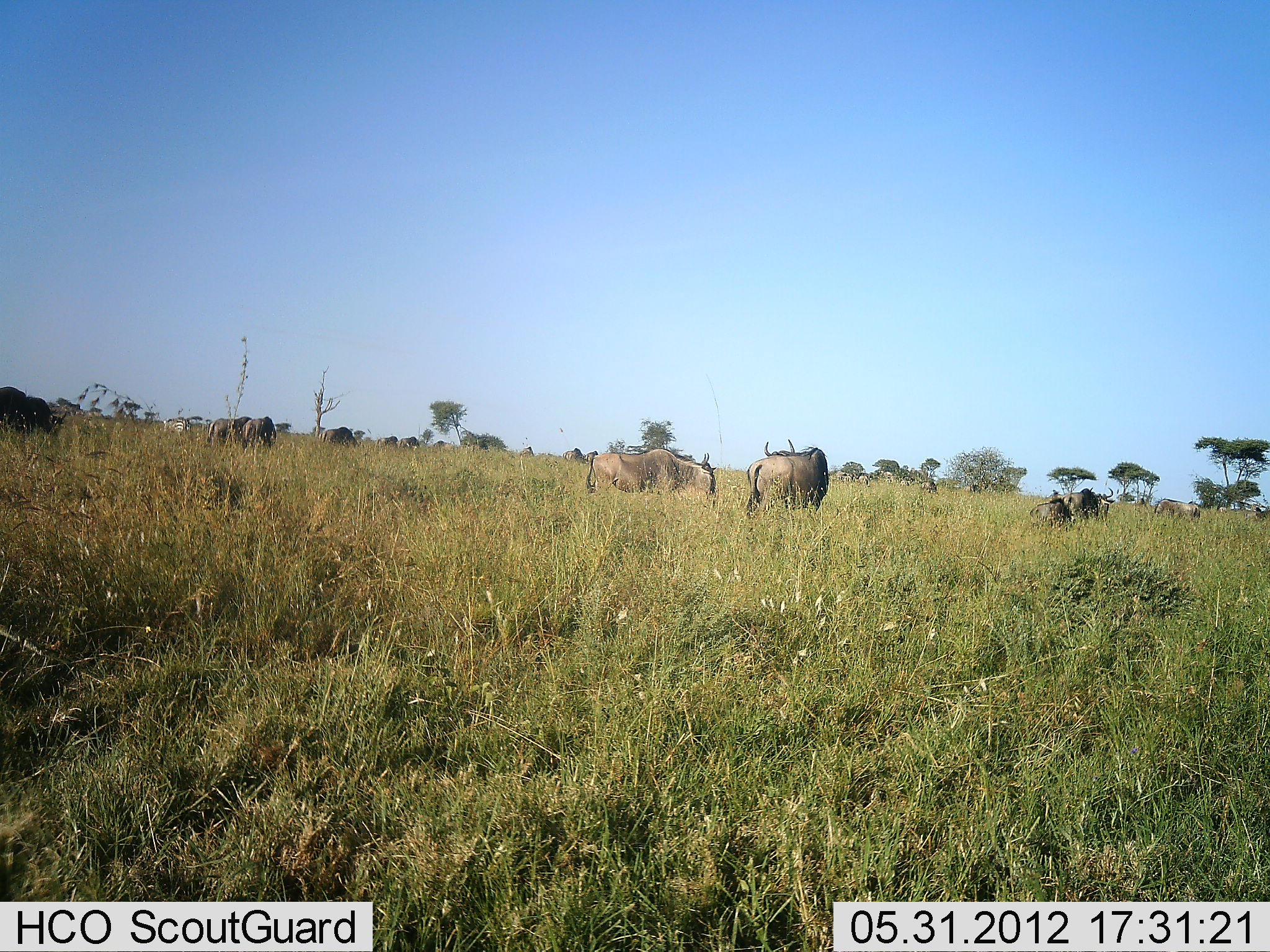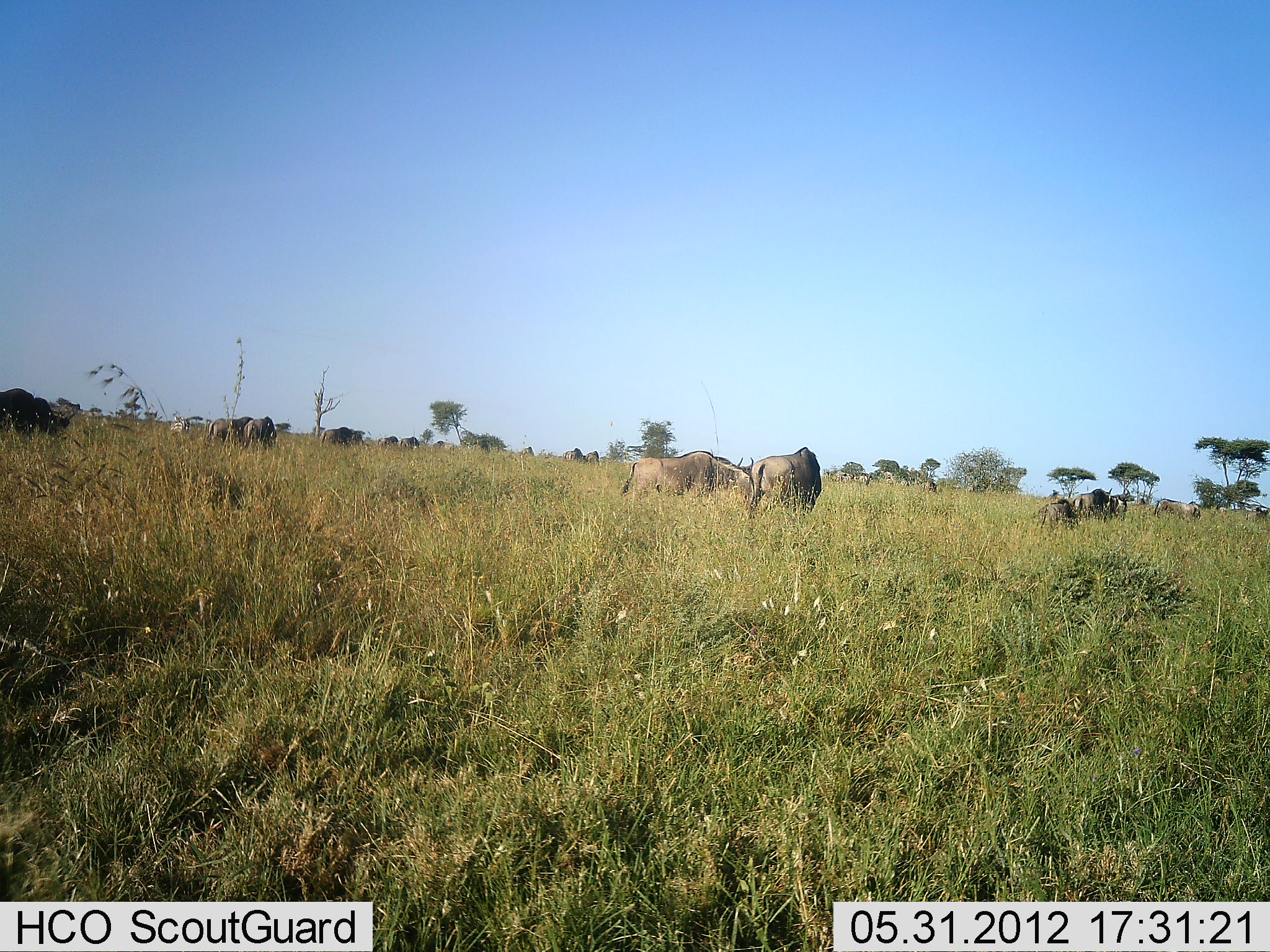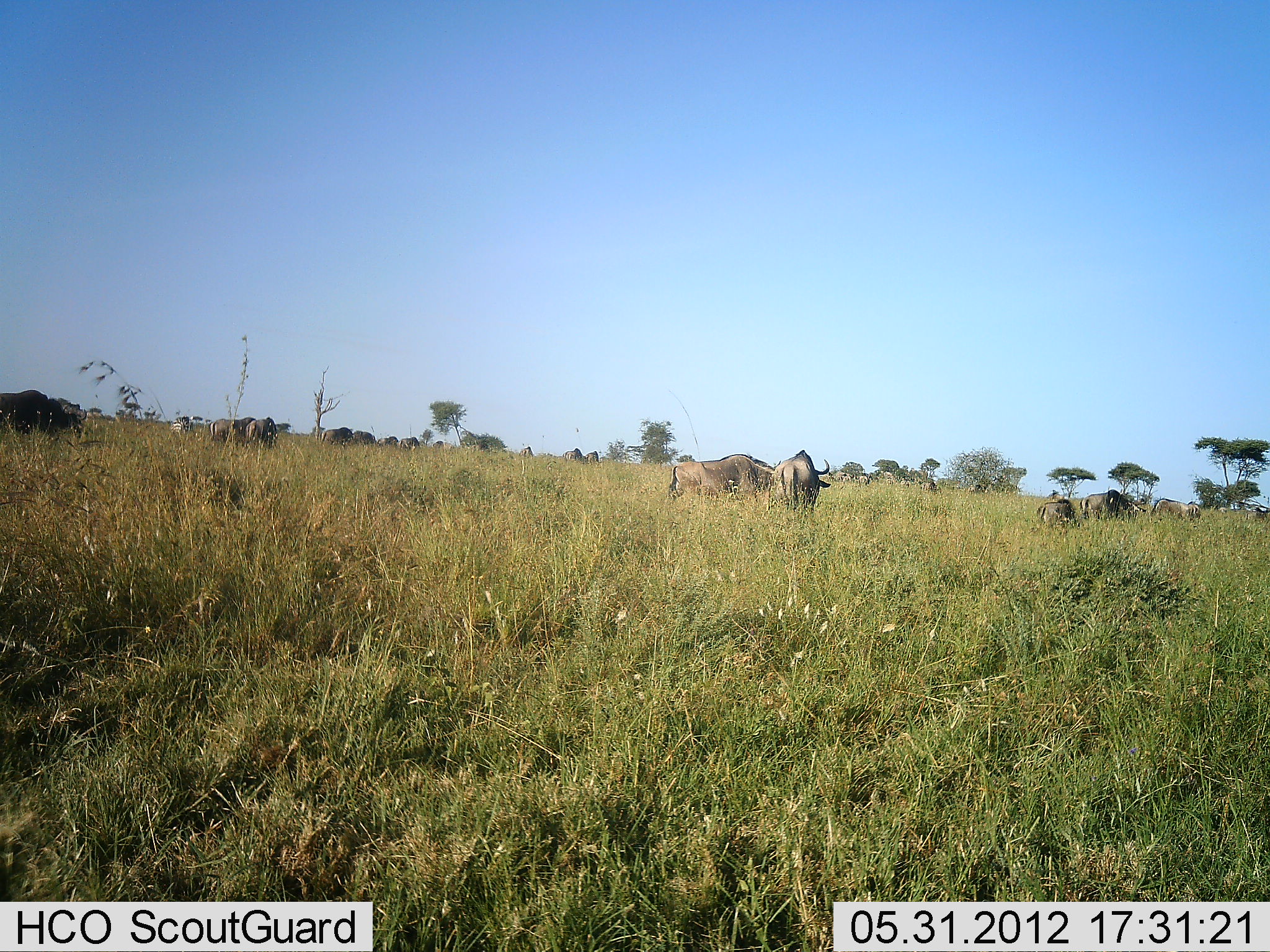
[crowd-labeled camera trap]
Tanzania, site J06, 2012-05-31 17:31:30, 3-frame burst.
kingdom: Animalia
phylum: Chordata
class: Mammalia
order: Artiodactyla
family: Bovidae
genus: Connochaetes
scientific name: Connochaetes taurinus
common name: blue wildebeest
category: wildebeest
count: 11-50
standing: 40%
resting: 0%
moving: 50%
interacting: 0%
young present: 10%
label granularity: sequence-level